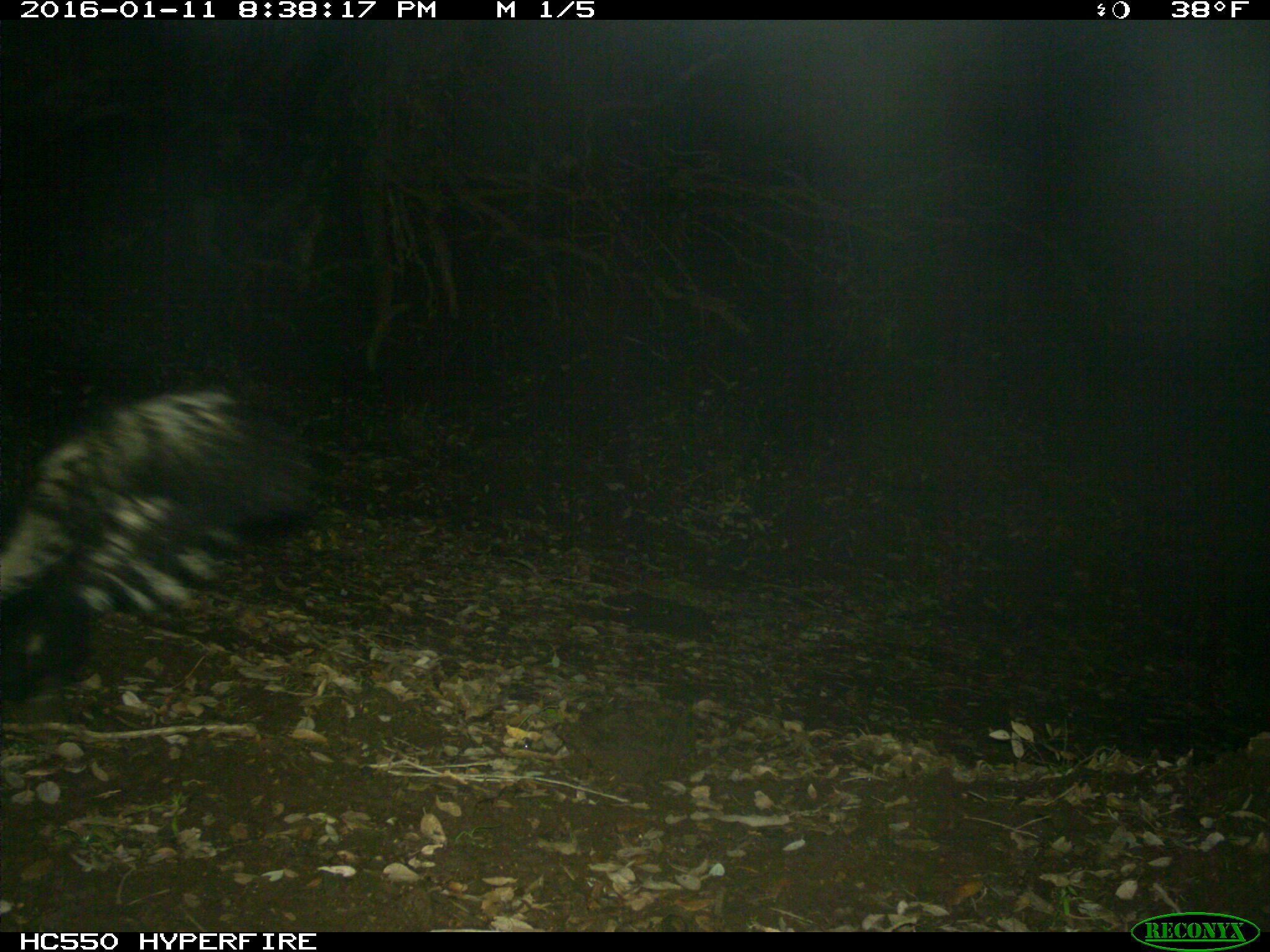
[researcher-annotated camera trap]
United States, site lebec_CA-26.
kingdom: Animalia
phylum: Chordata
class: Mammalia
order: Carnivora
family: Mephitidae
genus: Mephitis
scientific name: Mephitis mephitis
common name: striped skunk